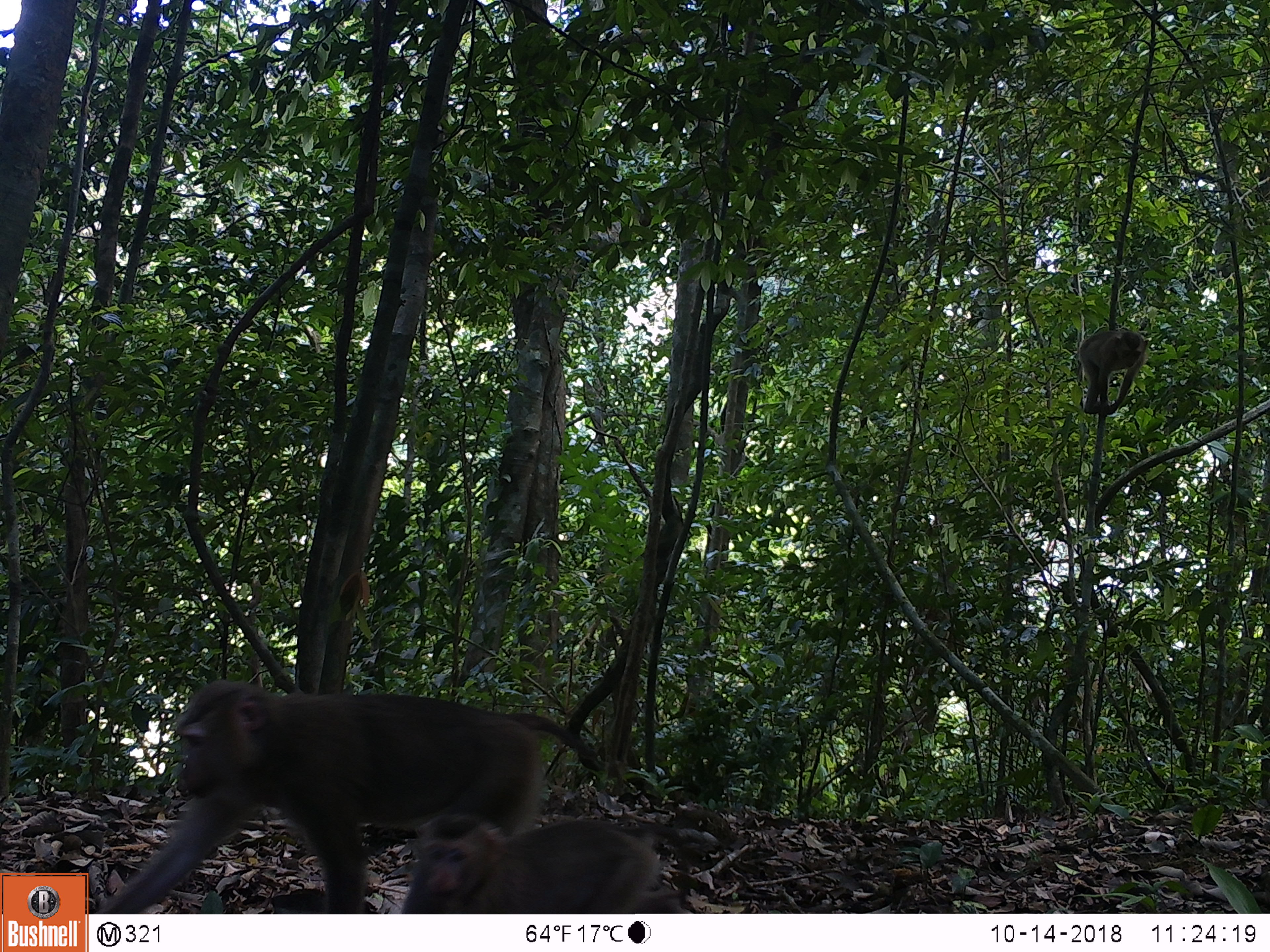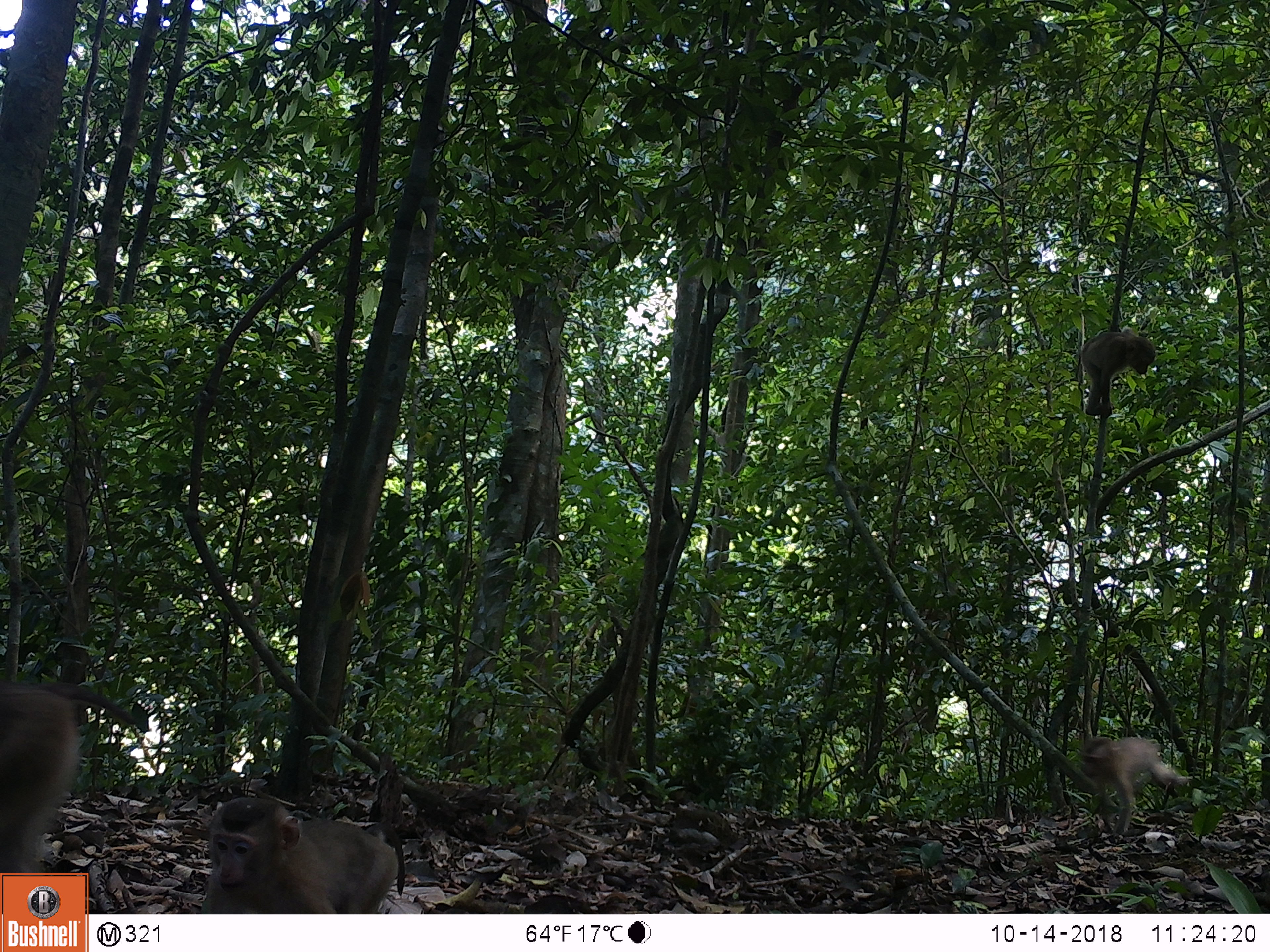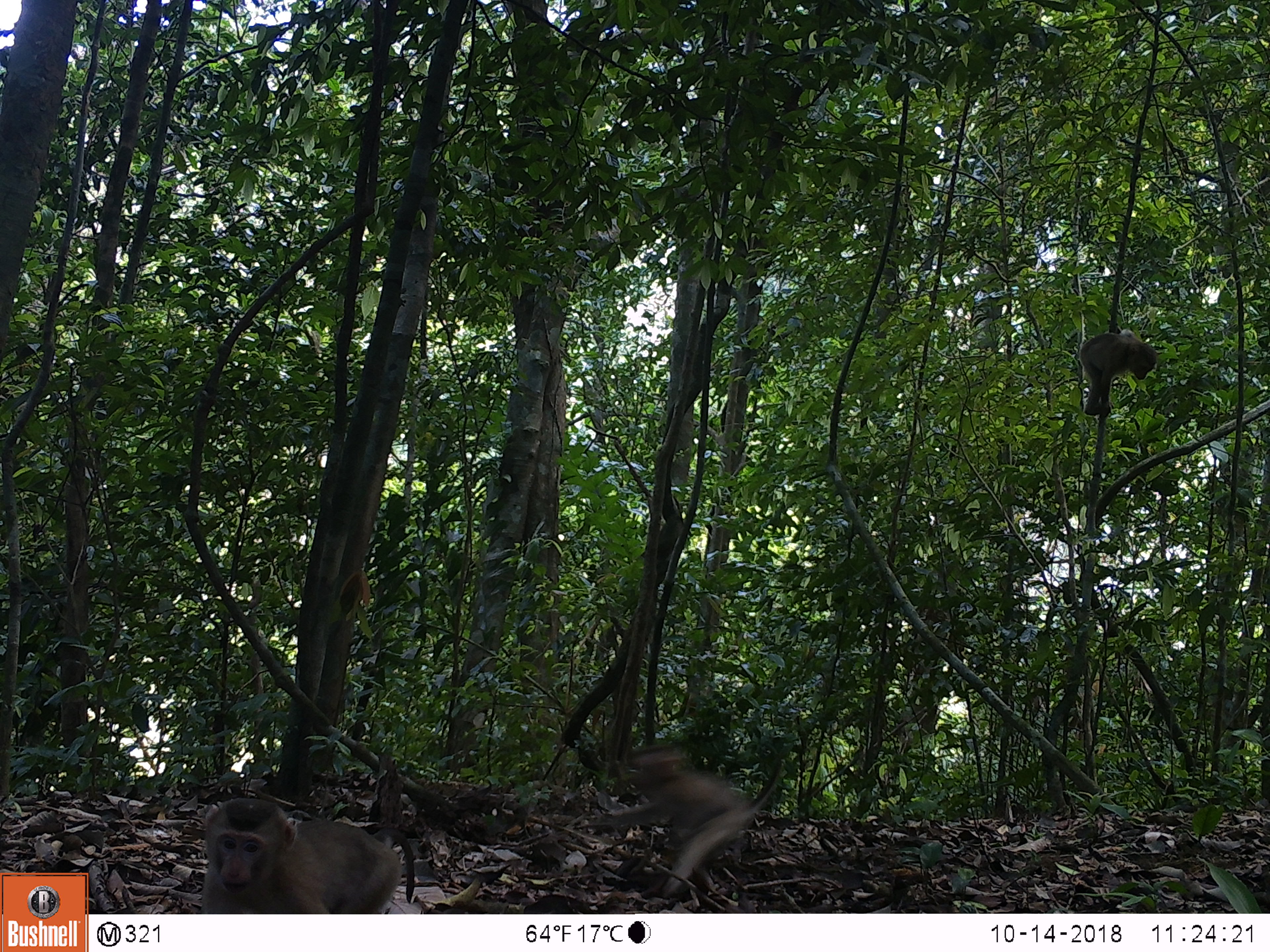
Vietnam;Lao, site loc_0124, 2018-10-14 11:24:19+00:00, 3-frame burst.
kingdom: Animalia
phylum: Chordata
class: Mammalia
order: Primates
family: Cercopithecidae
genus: Macaca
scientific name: Macaca nemestrina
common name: pig-tailed macaque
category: pig tailed macaque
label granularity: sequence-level